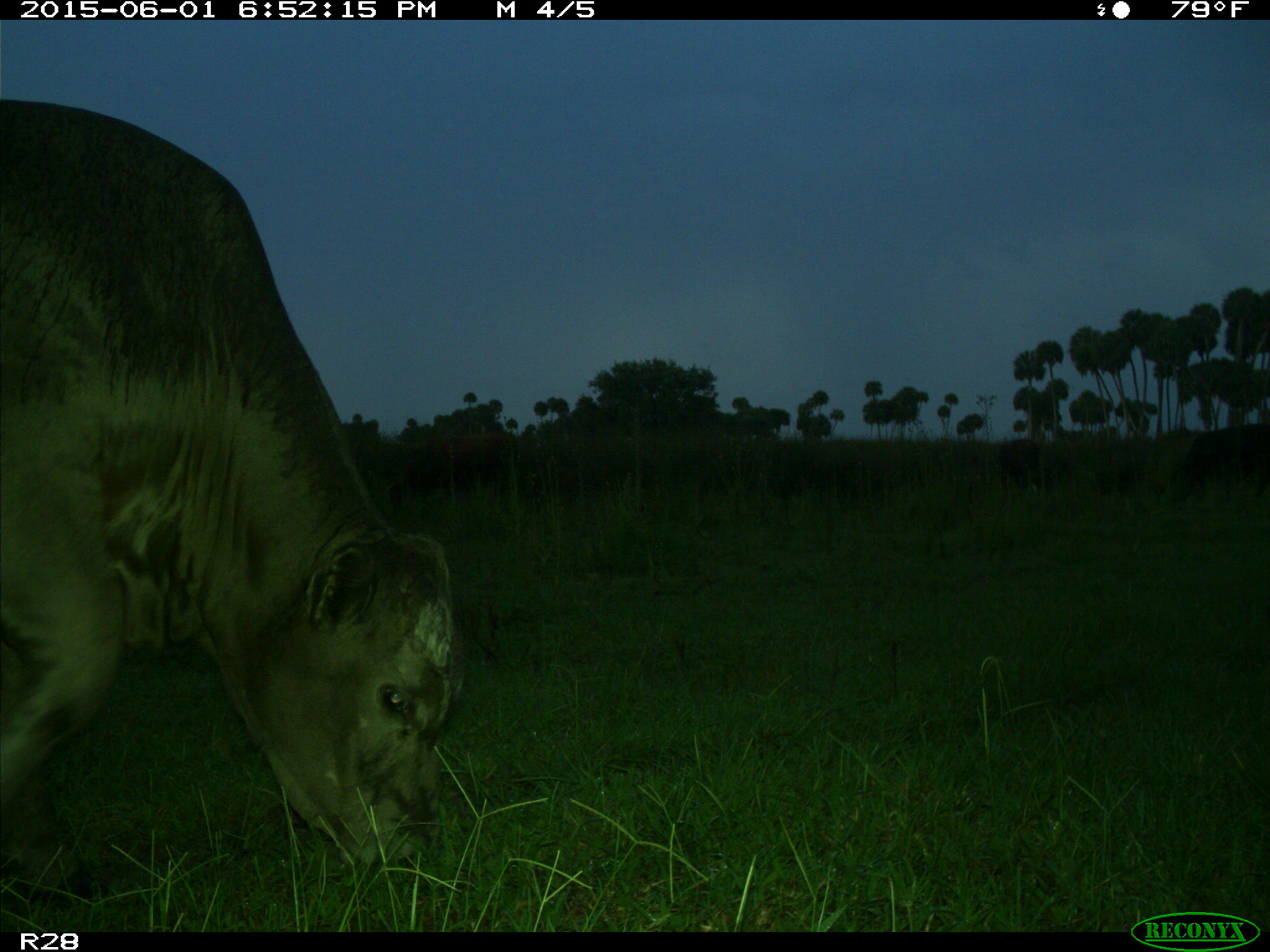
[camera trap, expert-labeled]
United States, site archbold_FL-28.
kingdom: Animalia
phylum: Chordata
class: Mammalia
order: Artiodactyla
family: Bovidae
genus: Bos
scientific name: Bos taurus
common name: domestic cow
Bos taurus (domestic cow).